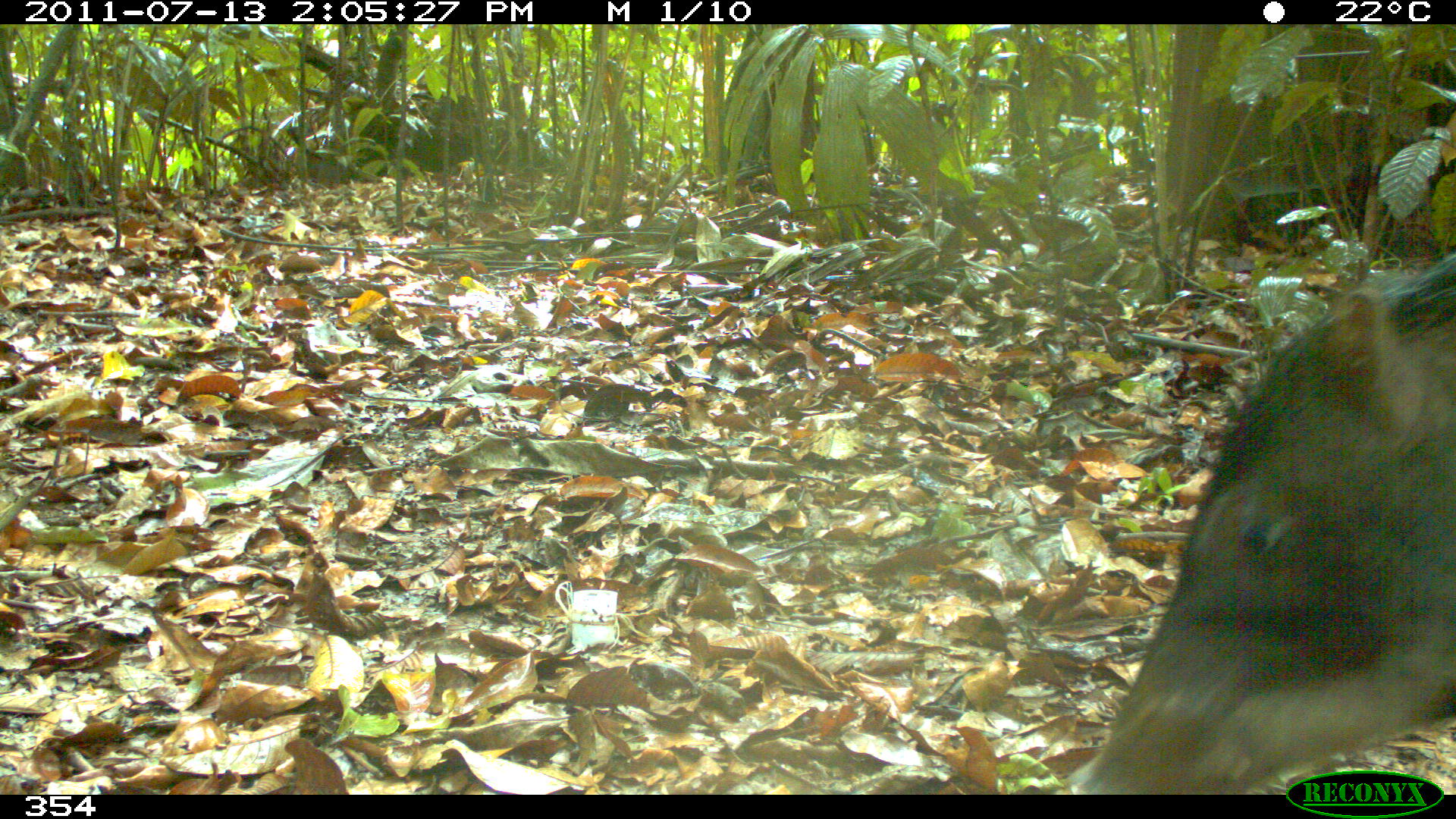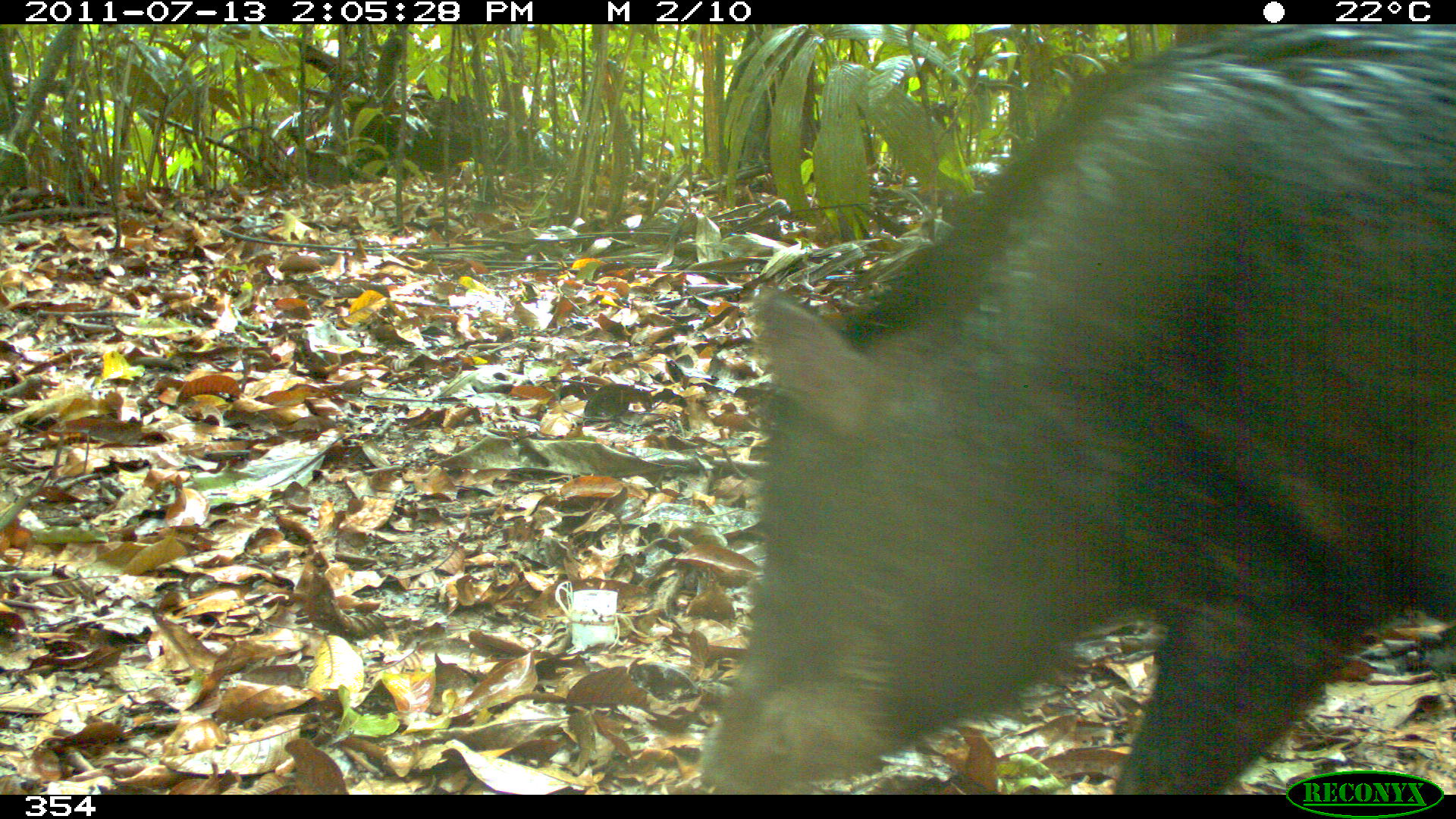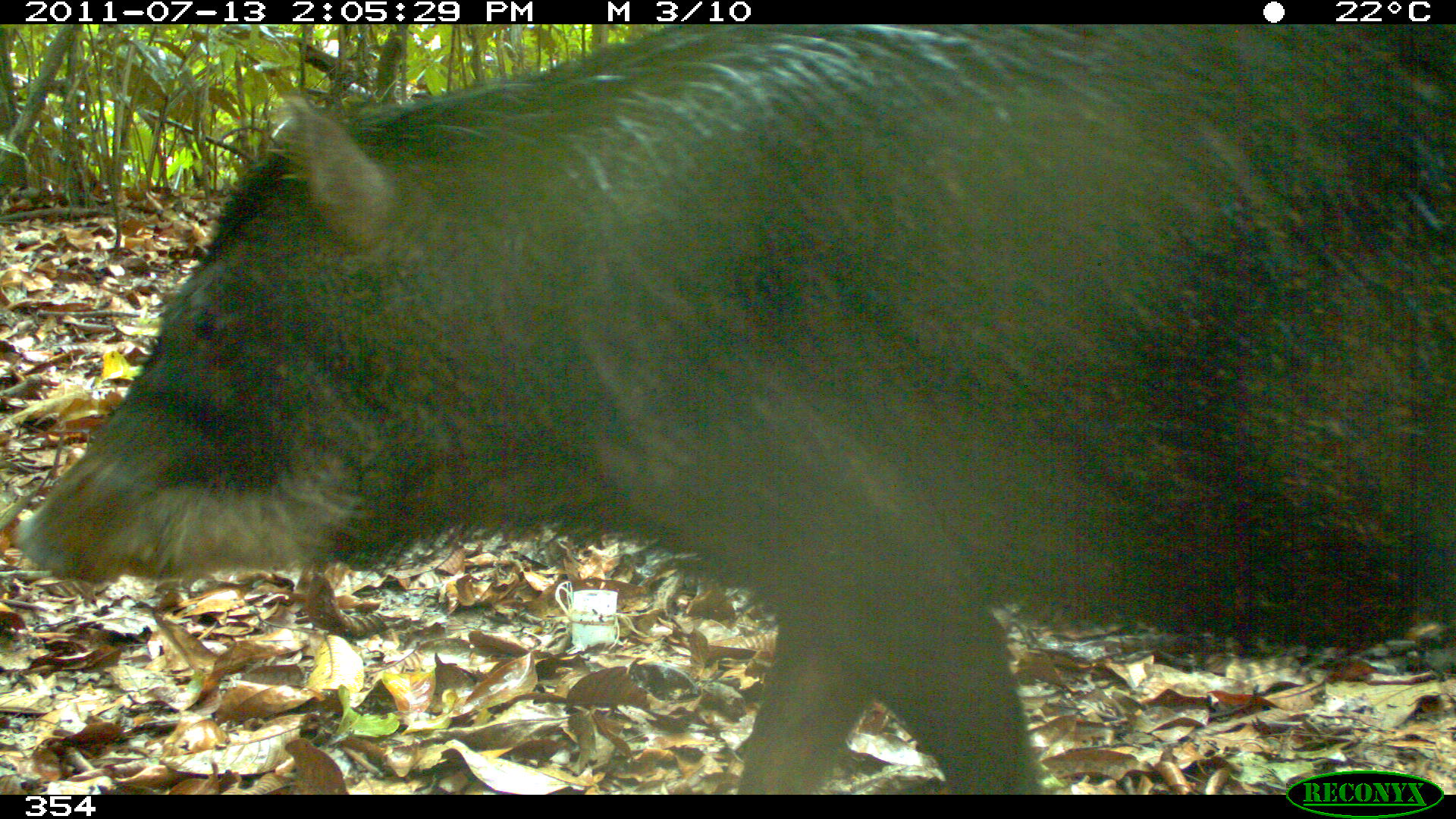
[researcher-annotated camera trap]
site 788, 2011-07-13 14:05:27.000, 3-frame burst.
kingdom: Animalia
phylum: Chordata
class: Mammalia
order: Artiodactyla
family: Tayassuidae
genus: Tayassu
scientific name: Tayassu pecari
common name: white-lipped peccary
Tayassu pecari (white-lipped peccary).